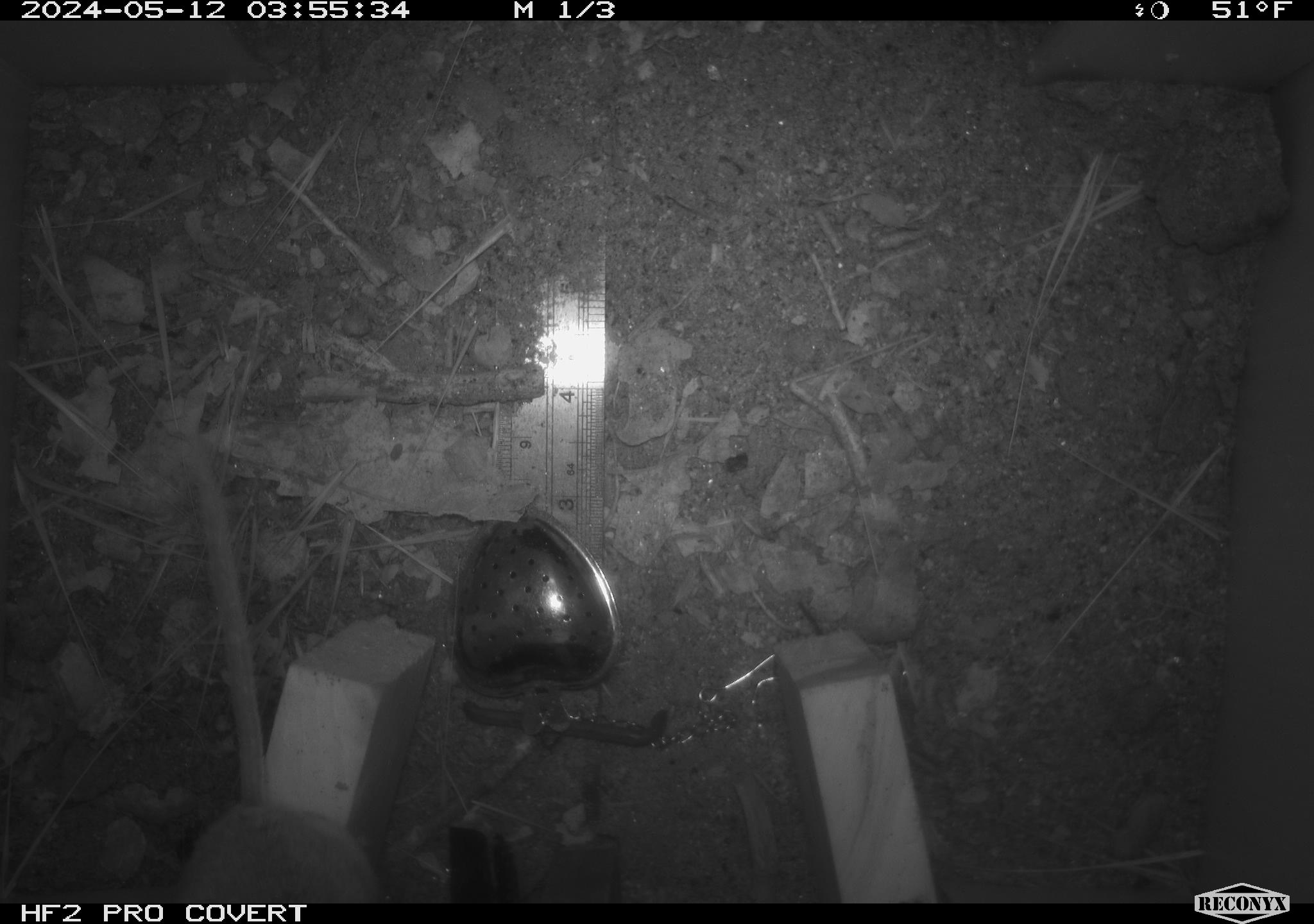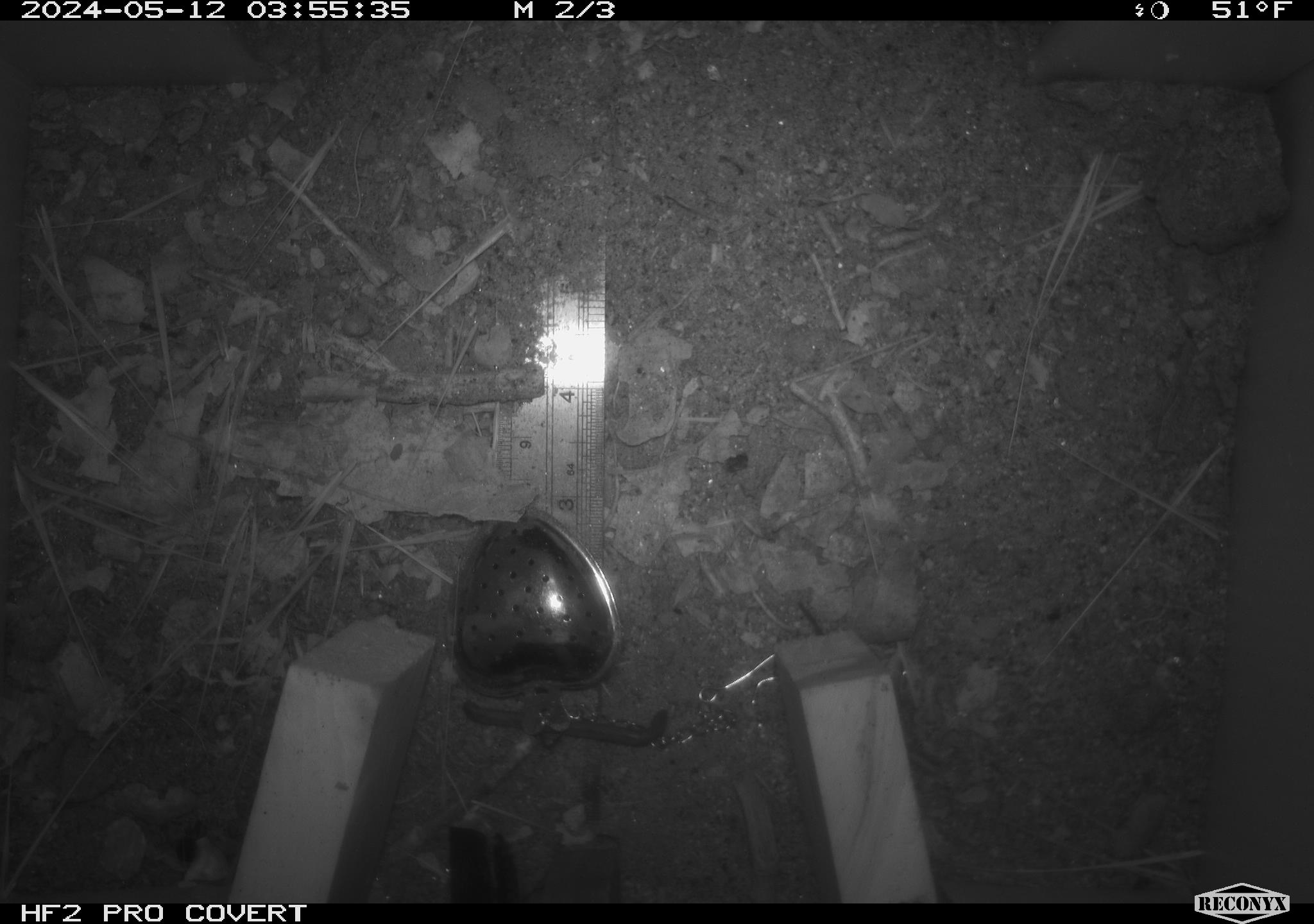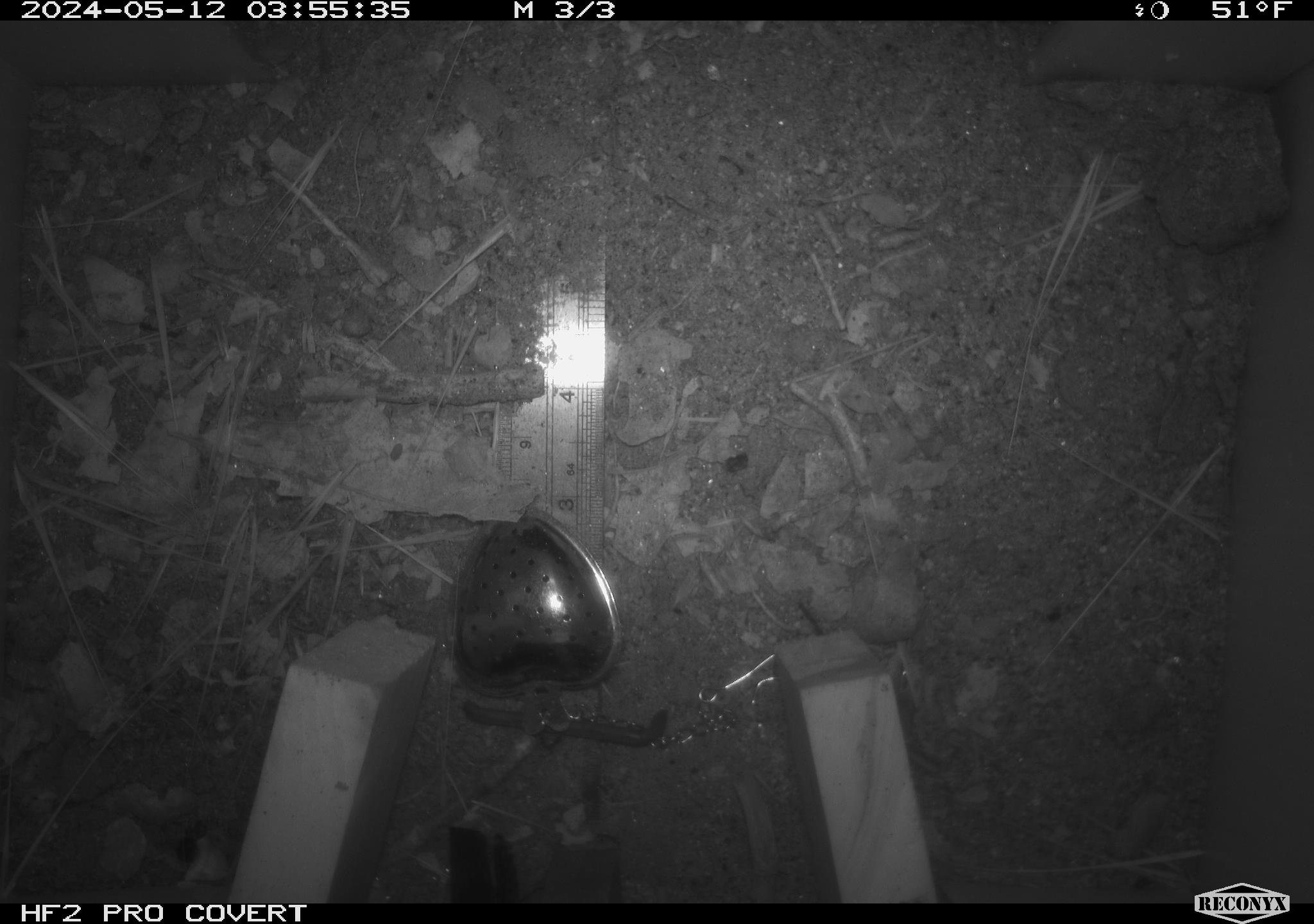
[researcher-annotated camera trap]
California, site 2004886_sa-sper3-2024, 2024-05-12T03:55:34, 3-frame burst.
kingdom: Animalia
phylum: Chordata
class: Mammalia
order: Rodentia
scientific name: Rodentia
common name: mouse species